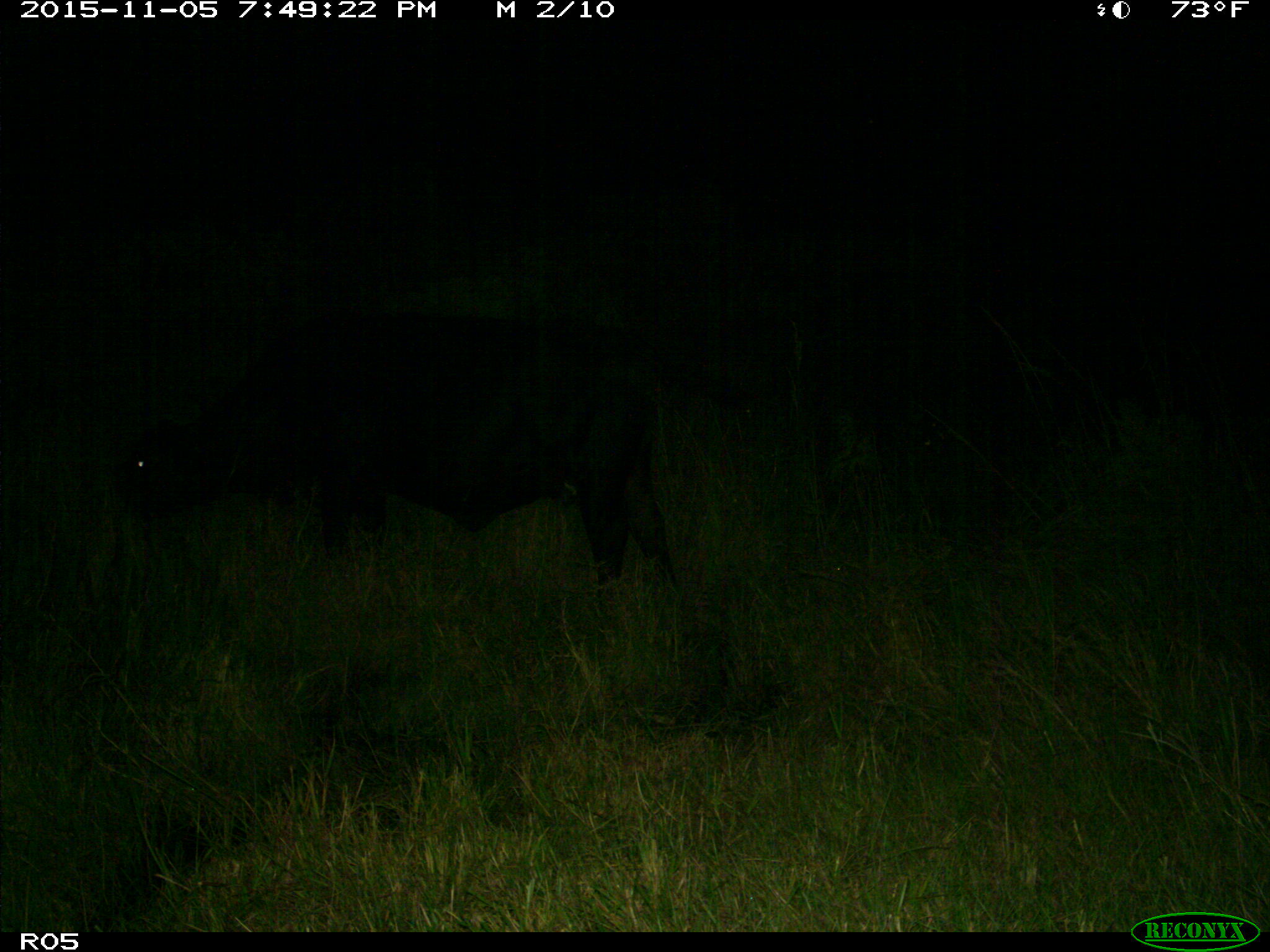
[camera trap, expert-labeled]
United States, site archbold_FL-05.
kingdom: Animalia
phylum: Chordata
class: Mammalia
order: Artiodactyla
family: Bovidae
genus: Bos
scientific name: Bos taurus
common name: domestic cow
Bos taurus (domestic cow).